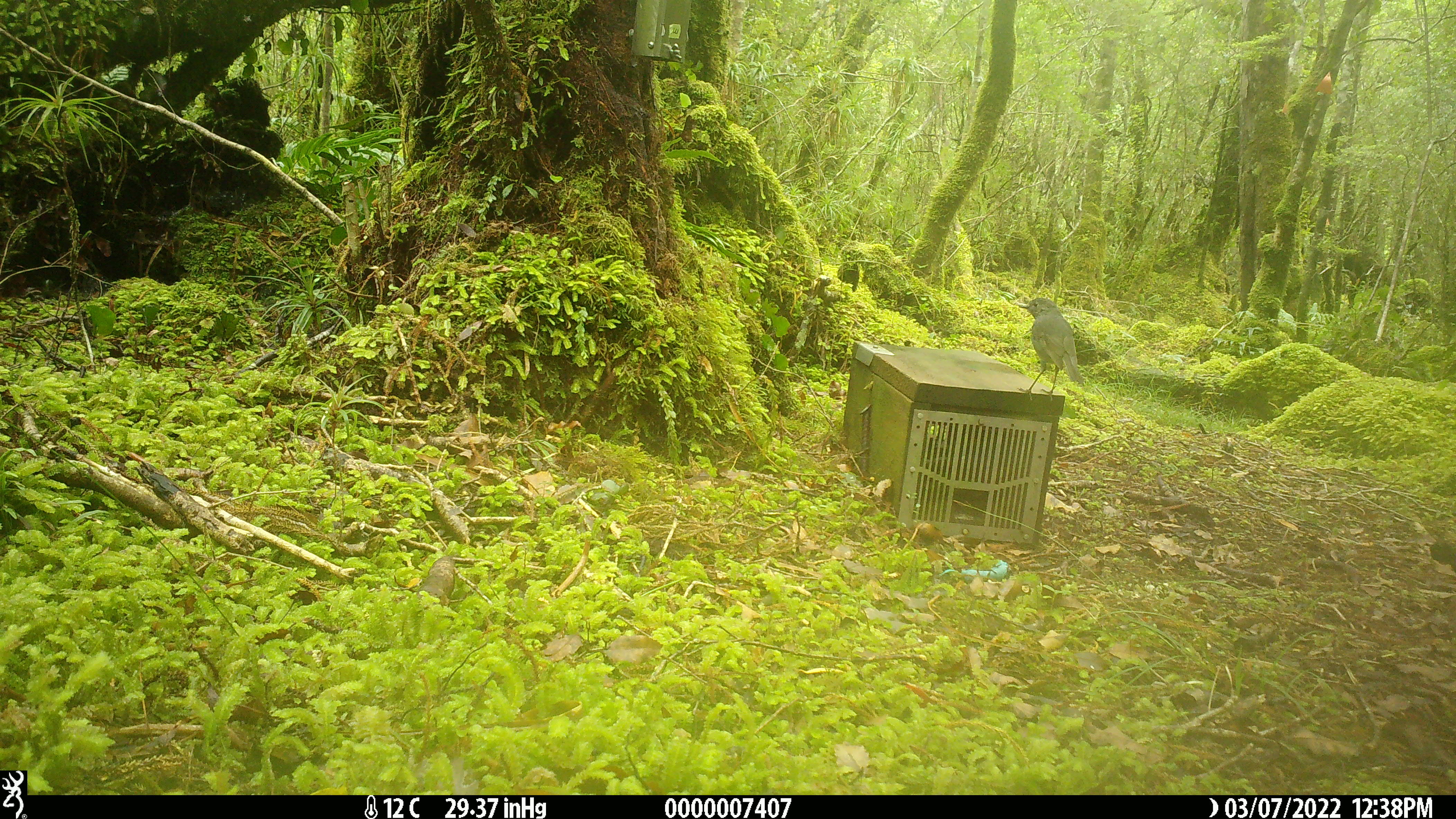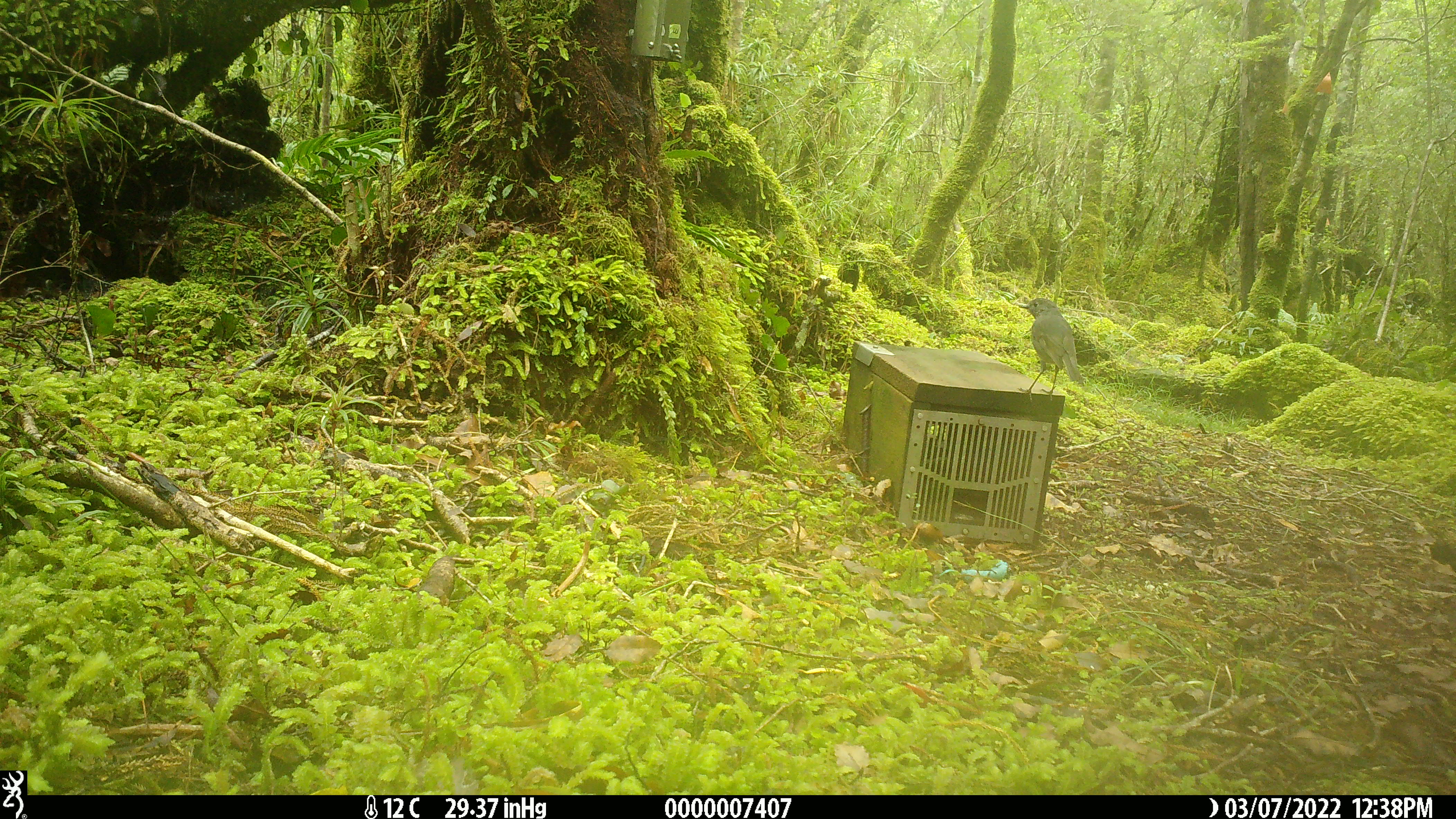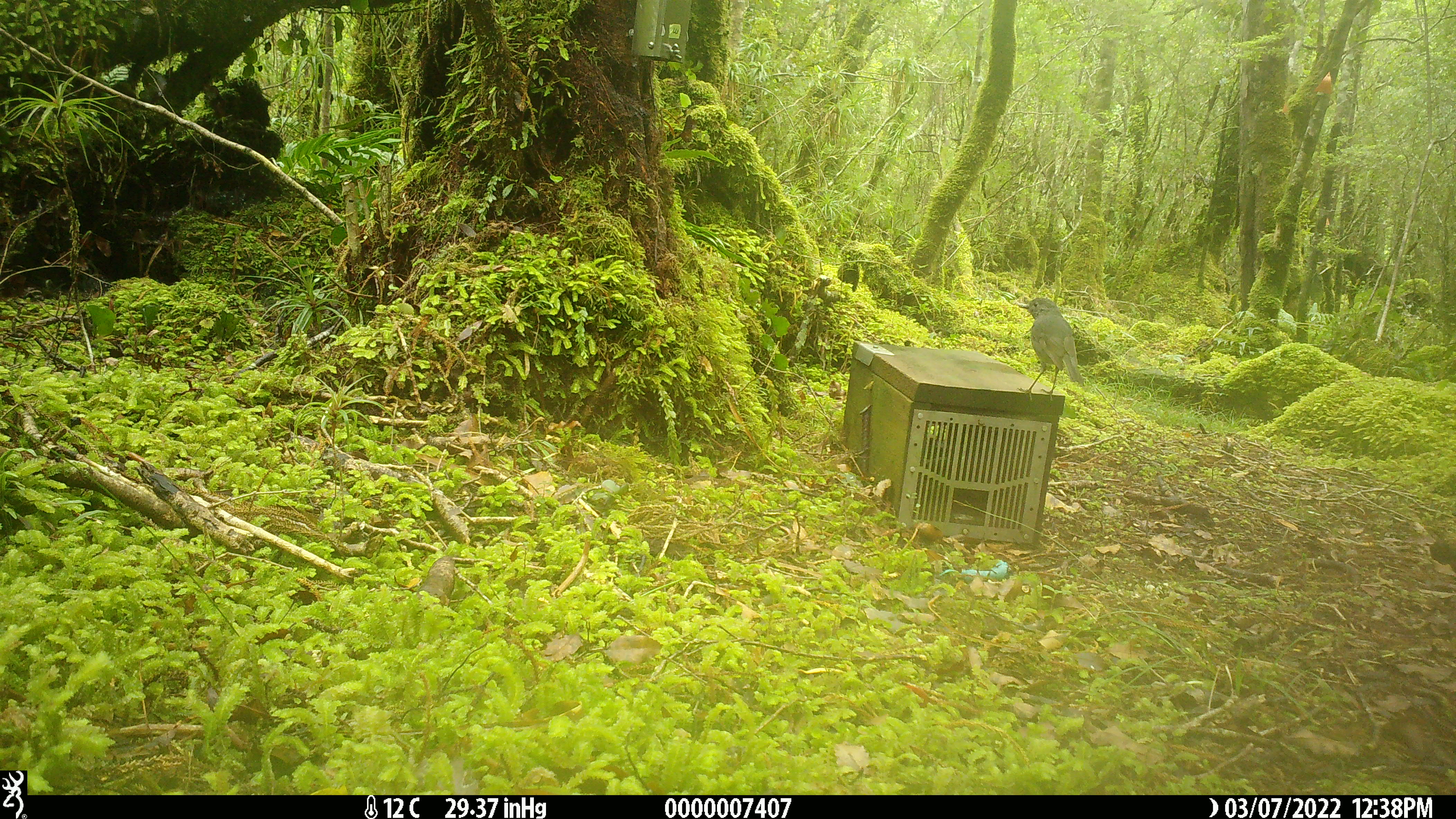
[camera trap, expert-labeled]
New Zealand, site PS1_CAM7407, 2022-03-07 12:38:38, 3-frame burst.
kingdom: Animalia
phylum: Chordata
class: Aves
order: Passeriformes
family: Petroicidae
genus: Petroica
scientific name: Petroica australis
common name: new zealand robin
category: robin